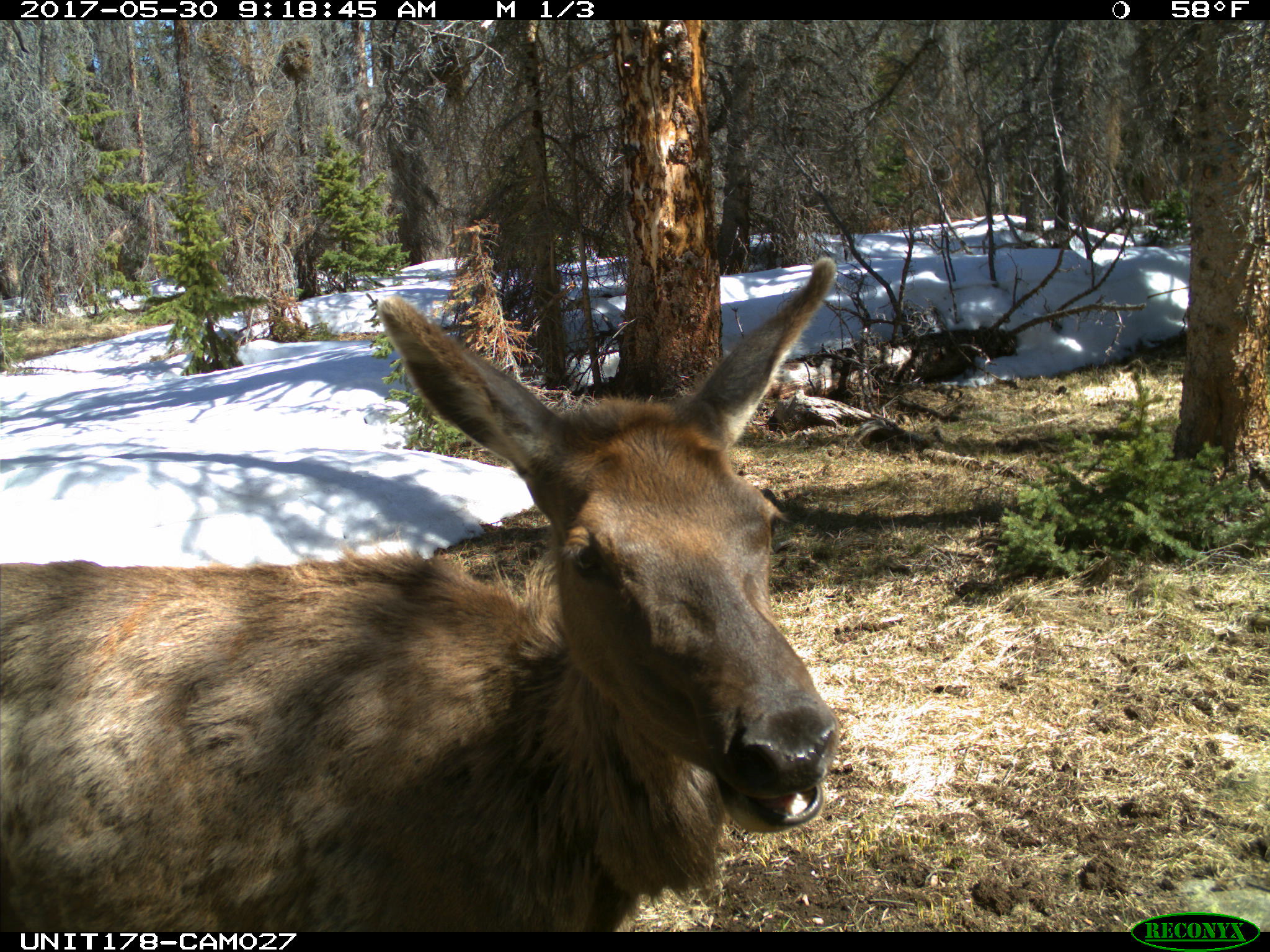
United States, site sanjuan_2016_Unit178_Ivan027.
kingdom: Animalia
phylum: Chordata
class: Mammalia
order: Artiodactyla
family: Cervidae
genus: Cervus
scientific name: Cervus elaphus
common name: red deer